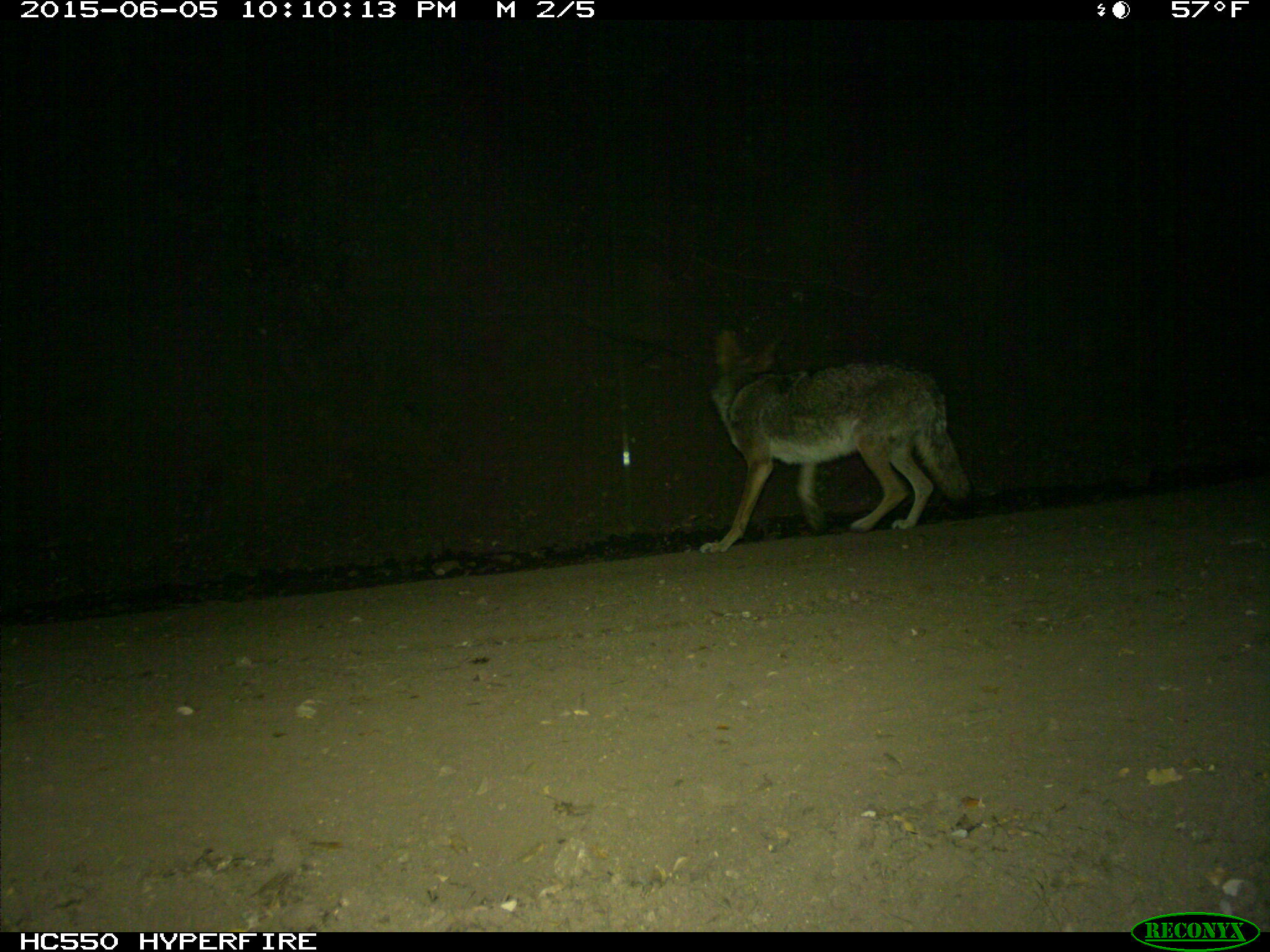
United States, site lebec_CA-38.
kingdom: Animalia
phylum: Chordata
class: Mammalia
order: Carnivora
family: Canidae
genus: Canis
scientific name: Canis latrans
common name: coyote